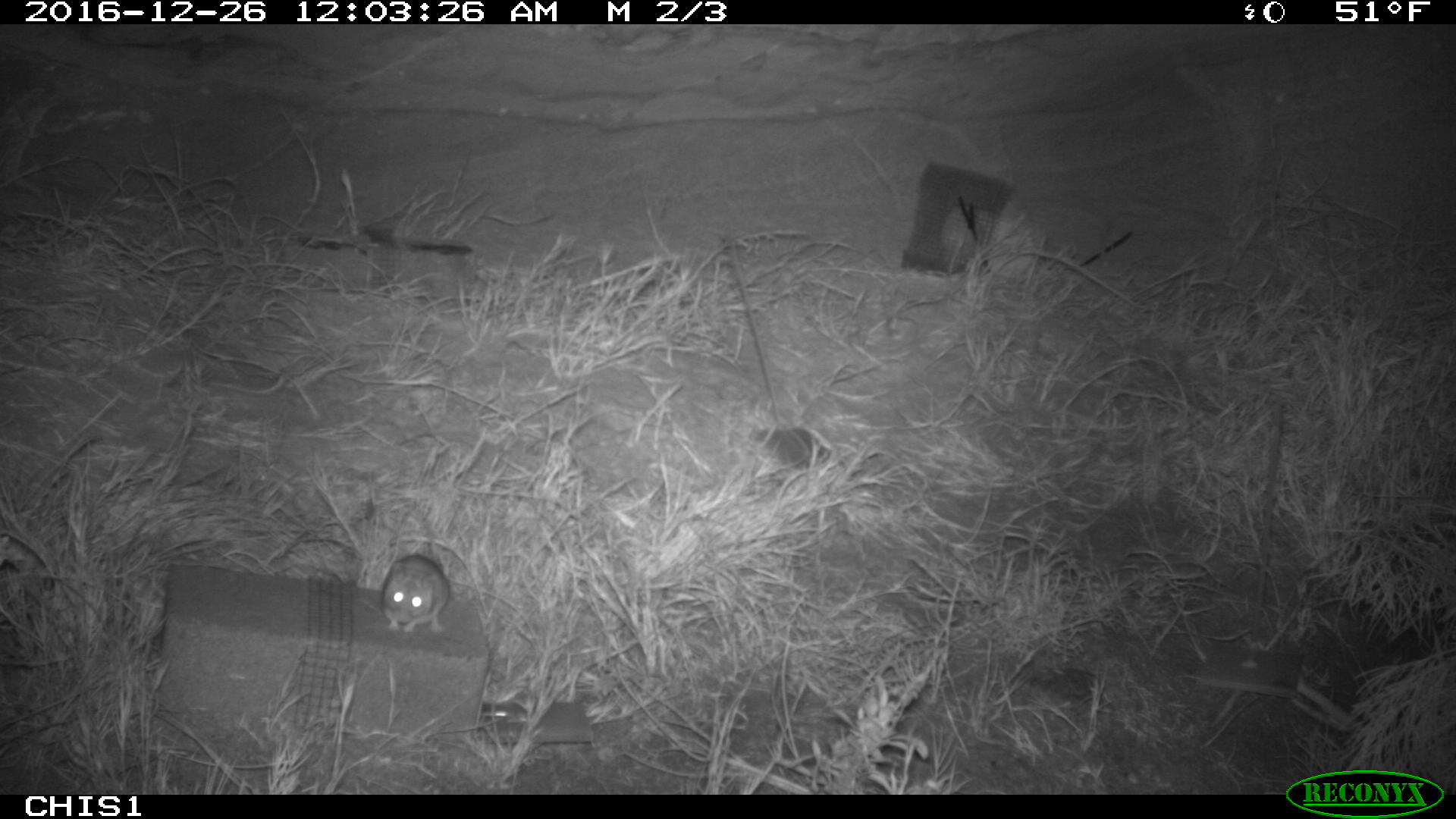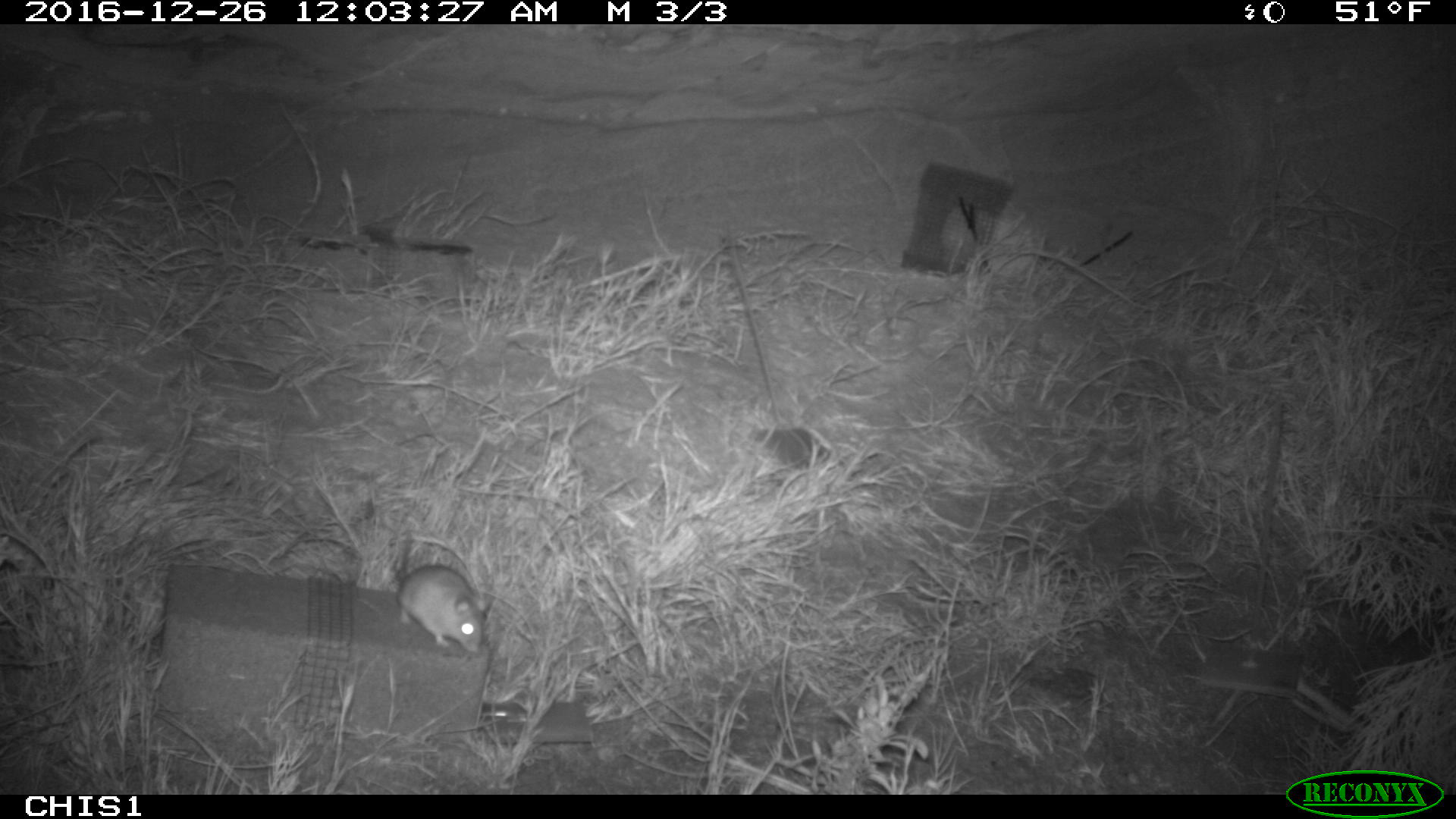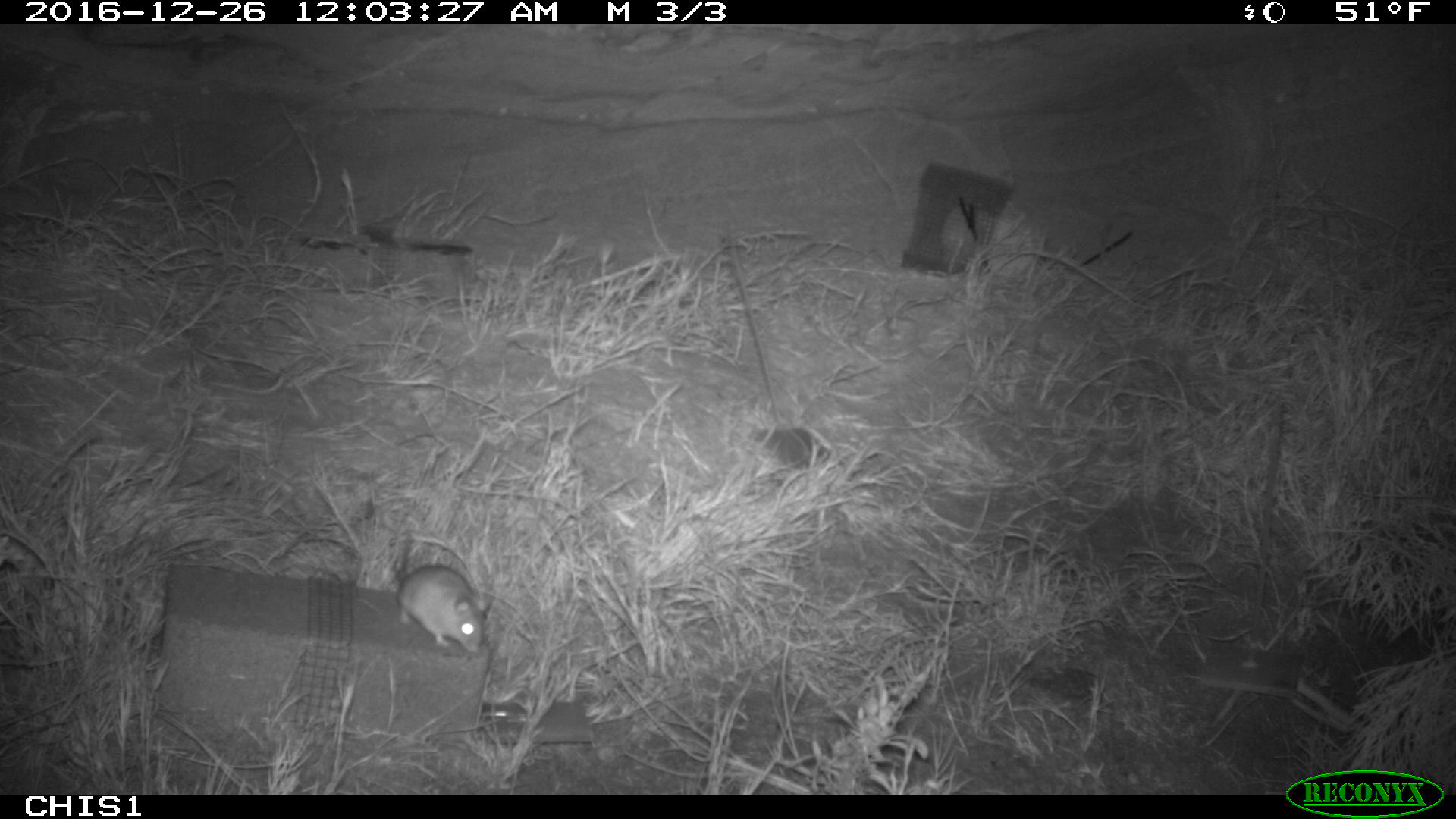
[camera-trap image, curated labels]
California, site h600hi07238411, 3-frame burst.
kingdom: Animalia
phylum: Chordata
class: Mammalia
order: Rodentia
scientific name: Rodentia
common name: rodent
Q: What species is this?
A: Rodent (Rodentia).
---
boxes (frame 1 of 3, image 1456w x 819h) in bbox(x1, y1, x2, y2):
rodent: bbox(378, 554, 450, 633)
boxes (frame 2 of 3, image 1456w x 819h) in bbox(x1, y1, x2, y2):
rodent: bbox(397, 532, 485, 653)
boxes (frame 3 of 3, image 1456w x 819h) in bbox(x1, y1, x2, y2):
rodent: bbox(397, 530, 487, 652)